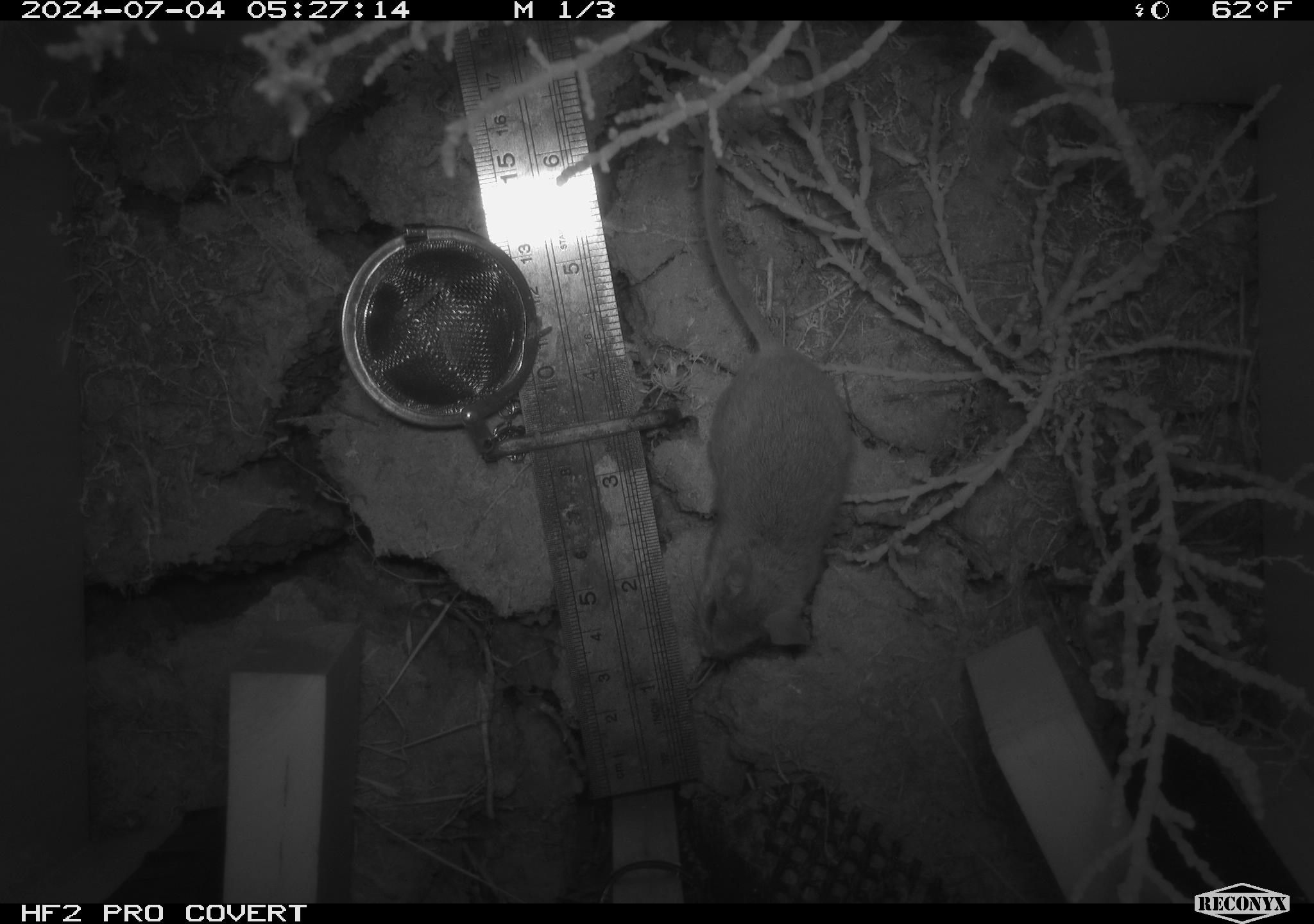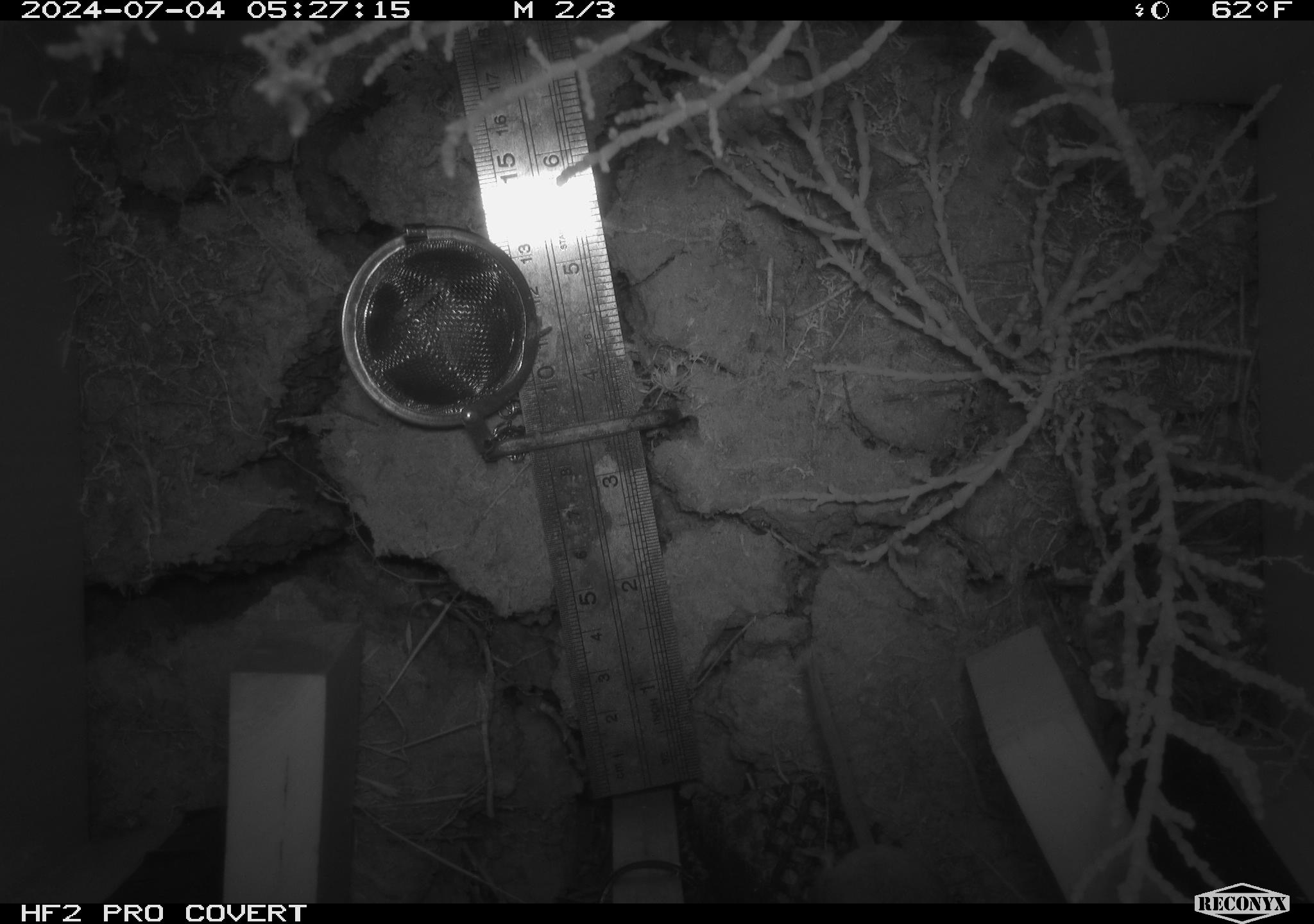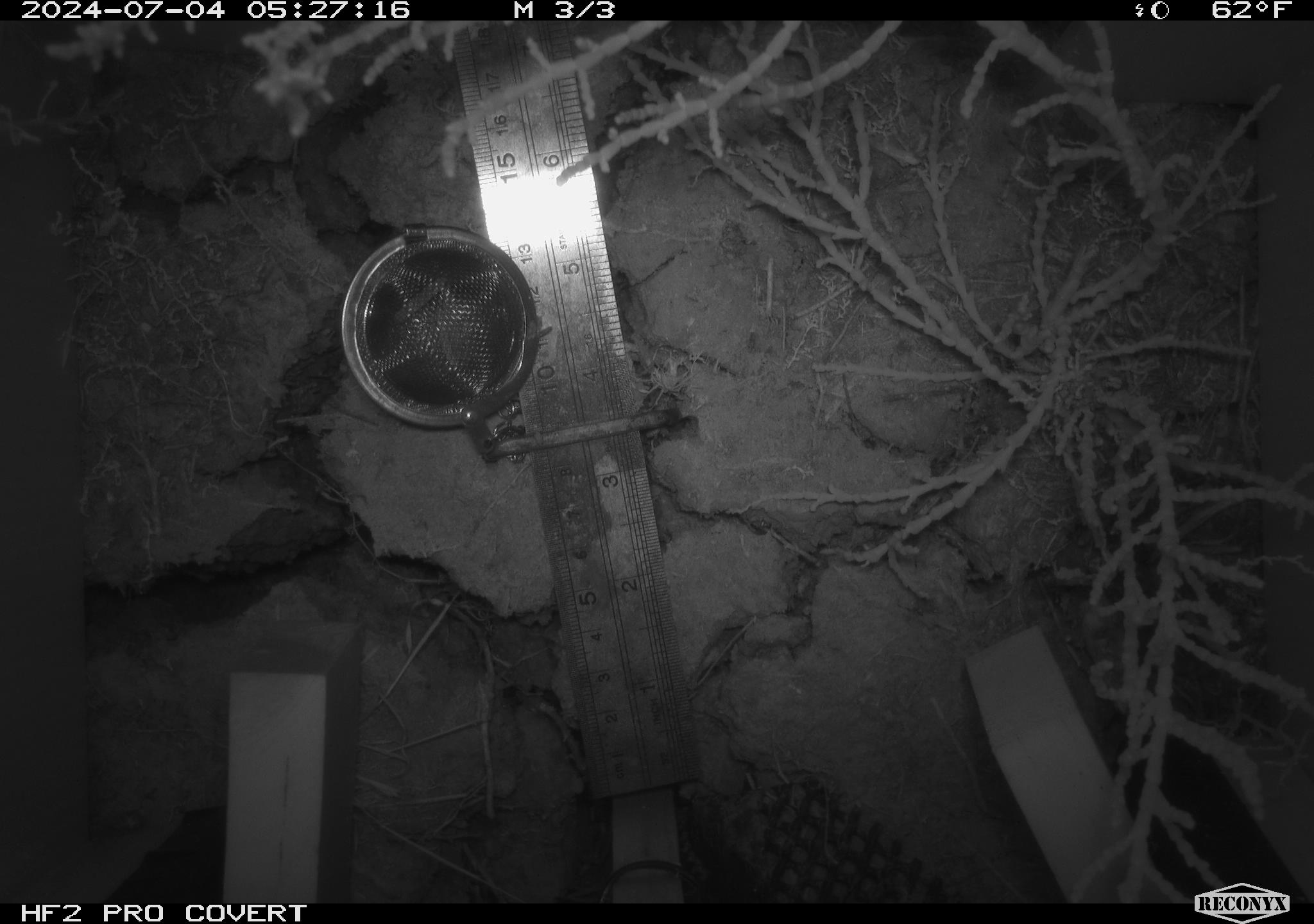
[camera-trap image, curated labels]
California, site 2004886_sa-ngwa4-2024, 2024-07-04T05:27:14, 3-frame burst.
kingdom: Animalia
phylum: Chordata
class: Mammalia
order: Rodentia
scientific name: Rodentia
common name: mouse species